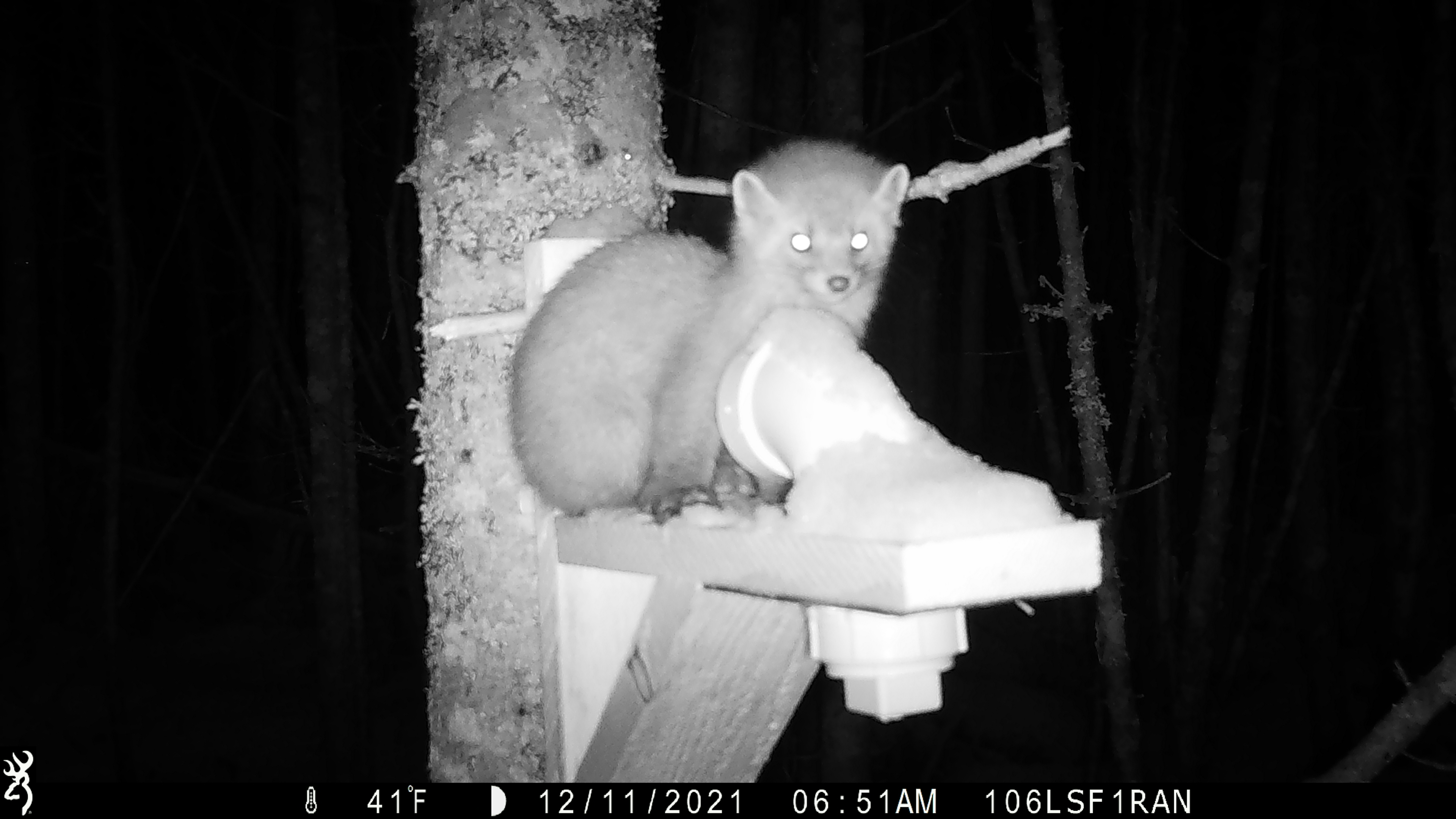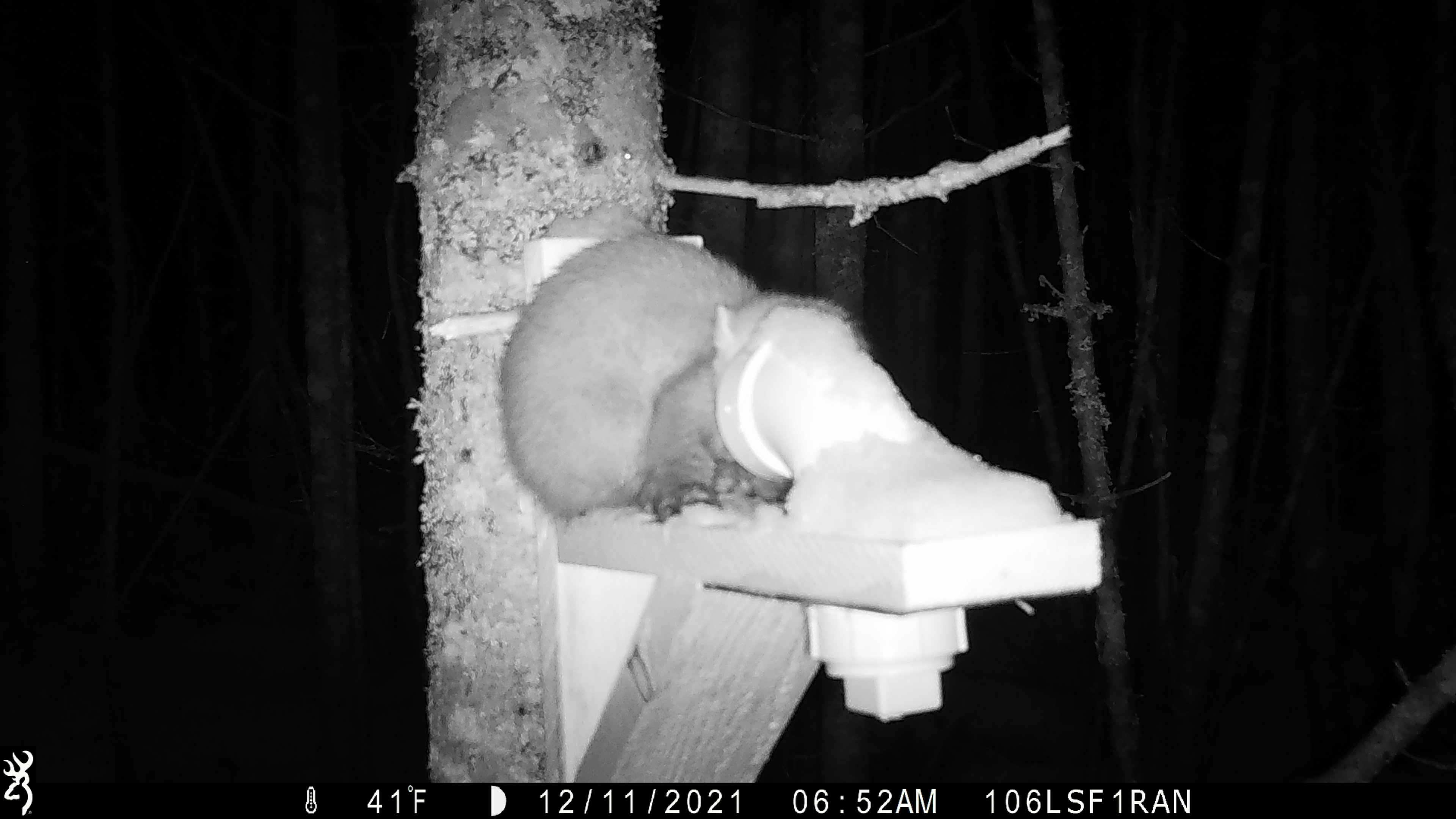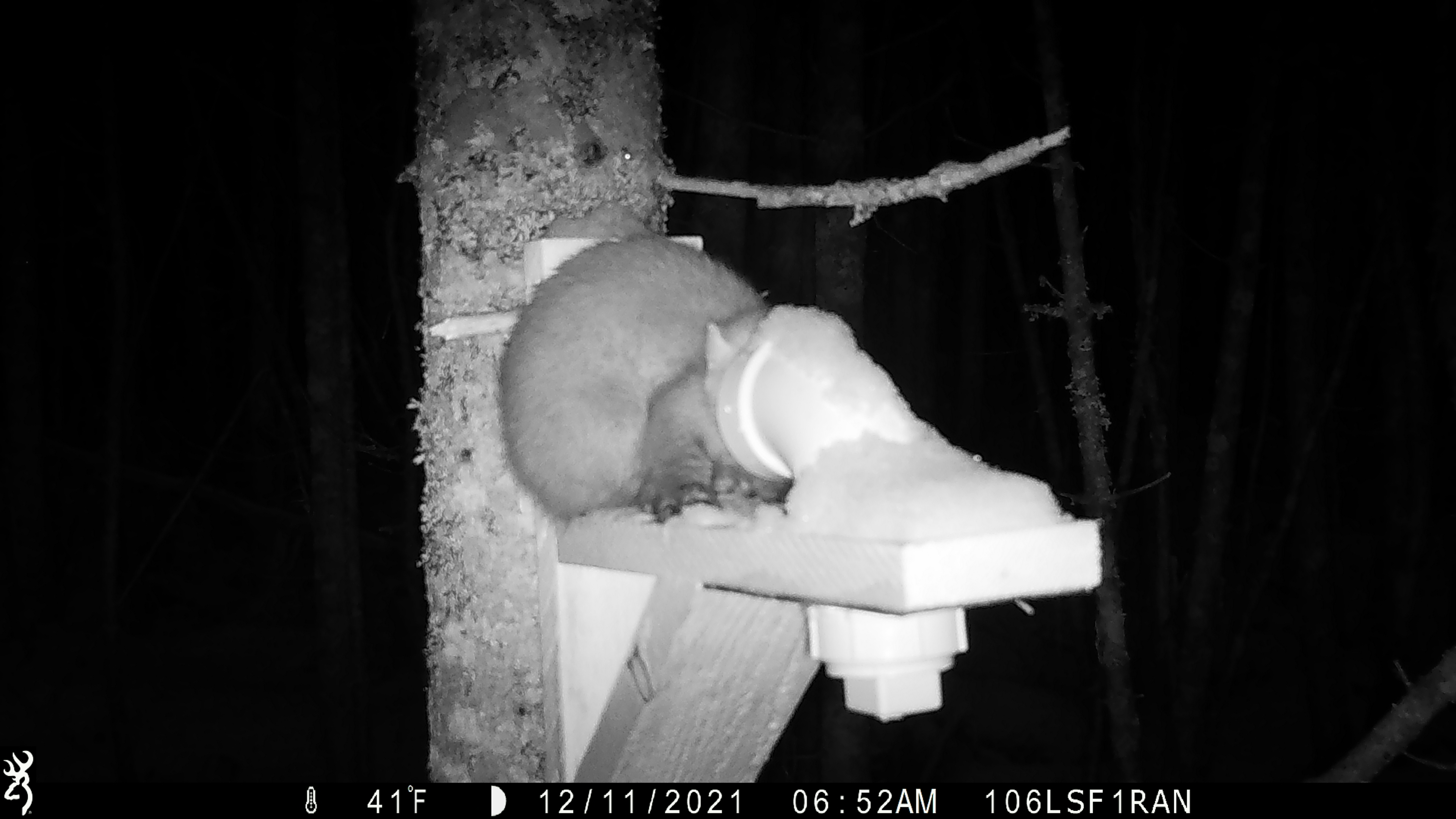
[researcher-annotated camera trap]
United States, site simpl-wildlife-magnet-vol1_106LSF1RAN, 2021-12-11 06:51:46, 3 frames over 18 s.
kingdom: Animalia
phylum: Chordata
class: Mammalia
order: Carnivora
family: Mustelidae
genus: Martes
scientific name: Martes americana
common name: american marten